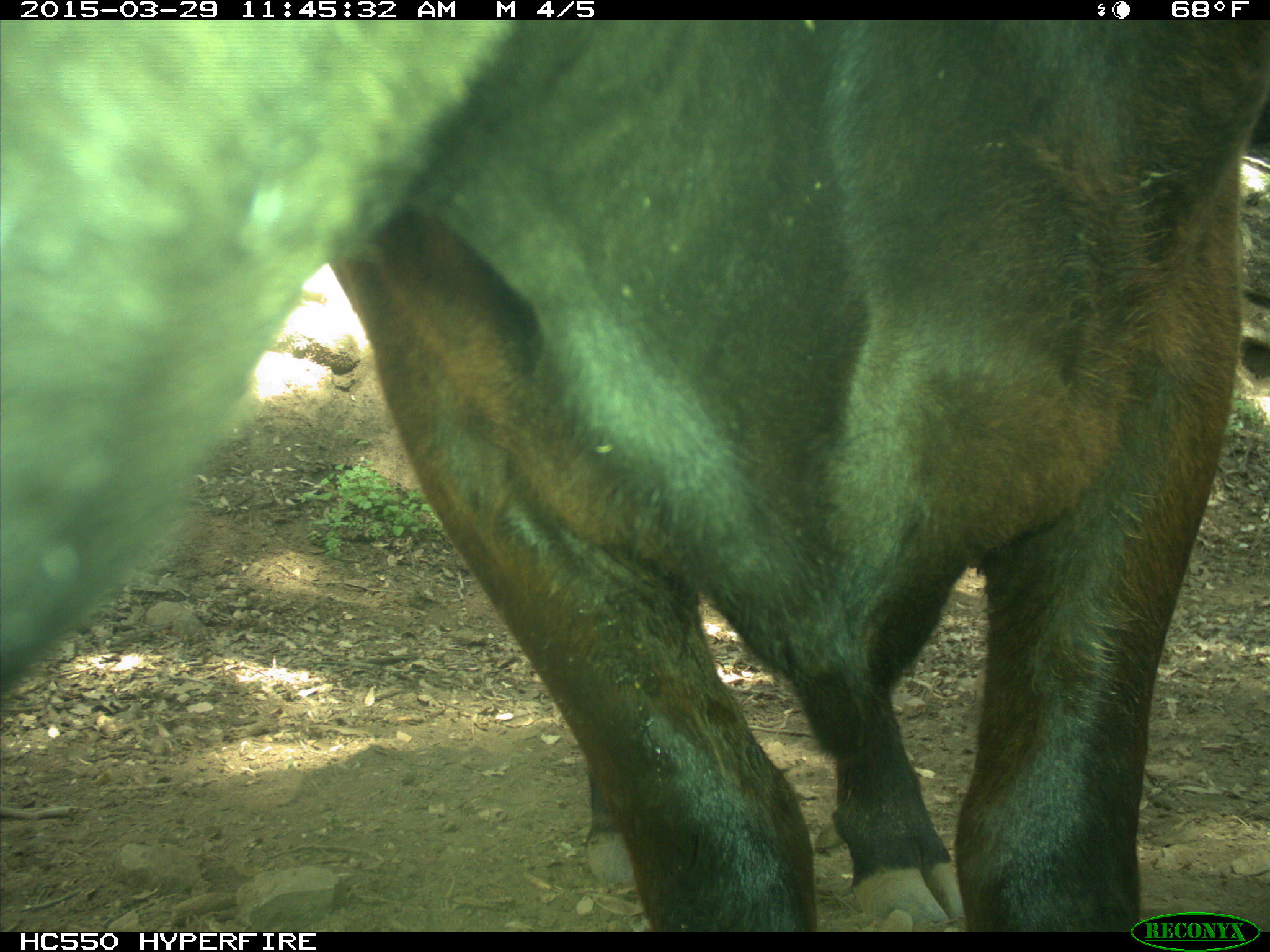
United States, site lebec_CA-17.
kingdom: Animalia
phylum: Chordata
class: Mammalia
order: Artiodactyla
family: Bovidae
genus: Bos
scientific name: Bos taurus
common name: domestic cow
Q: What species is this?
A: Bos taurus (domestic cow).